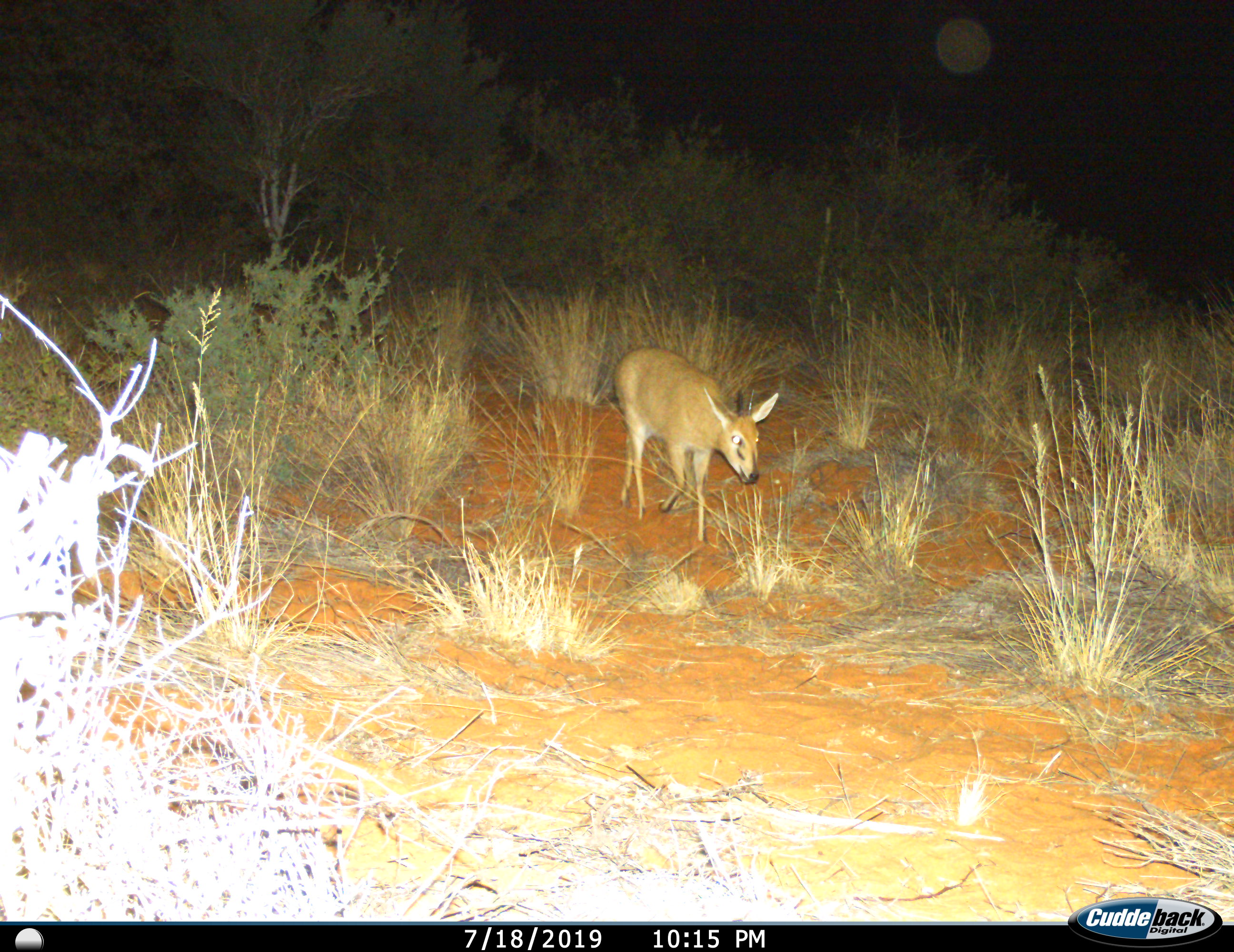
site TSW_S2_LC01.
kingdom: Animalia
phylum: Chordata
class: Mammalia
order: Artiodactyla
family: Bovidae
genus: Sylvicapra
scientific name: Sylvicapra grimmia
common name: common duiker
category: duikercommongrey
Duikercommongrey (common duiker) (Sylvicapra grimmia), count 1. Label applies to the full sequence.